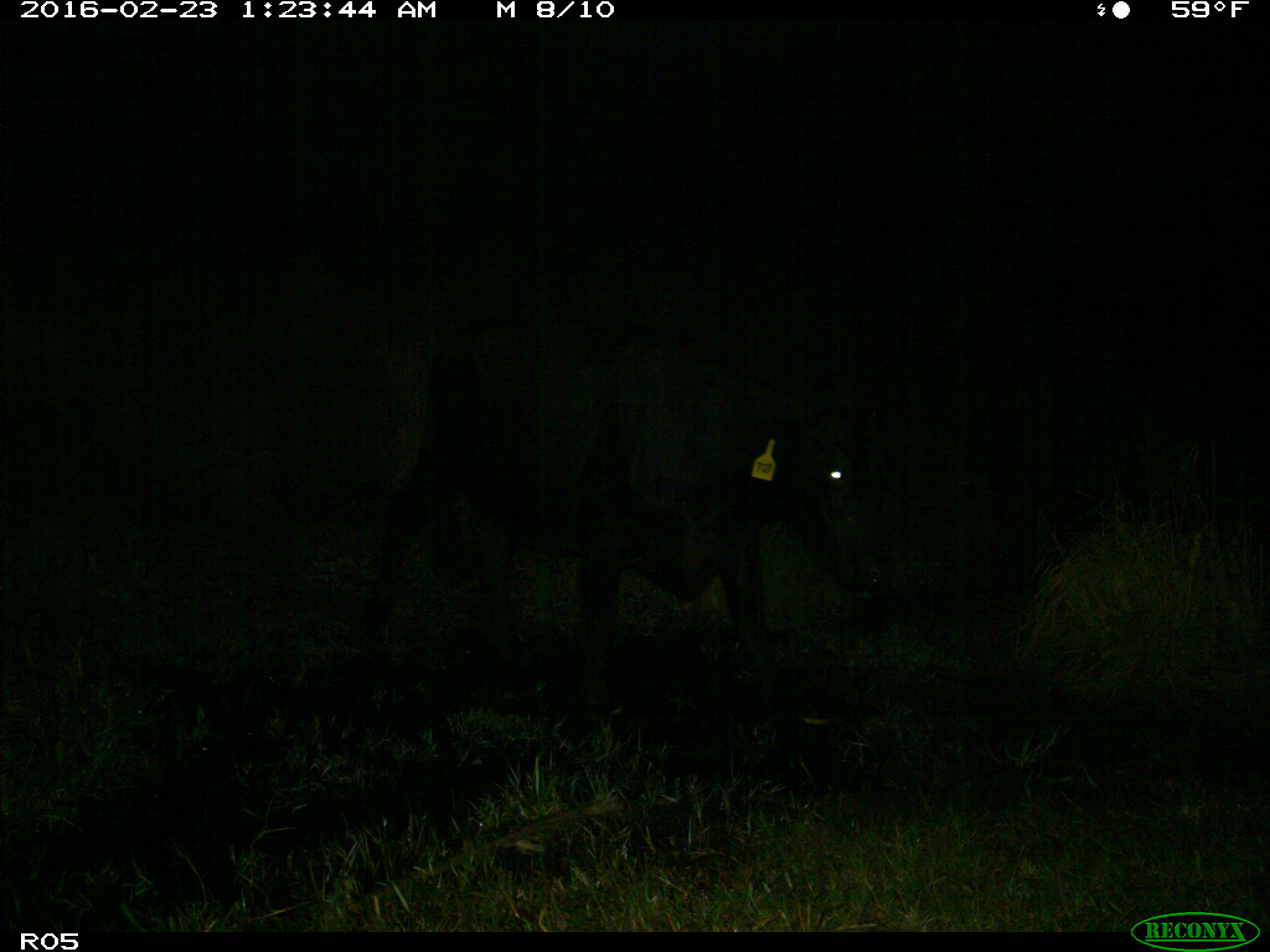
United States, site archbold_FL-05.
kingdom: Animalia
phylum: Chordata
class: Mammalia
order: Artiodactyla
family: Bovidae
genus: Bos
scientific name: Bos taurus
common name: domestic cow